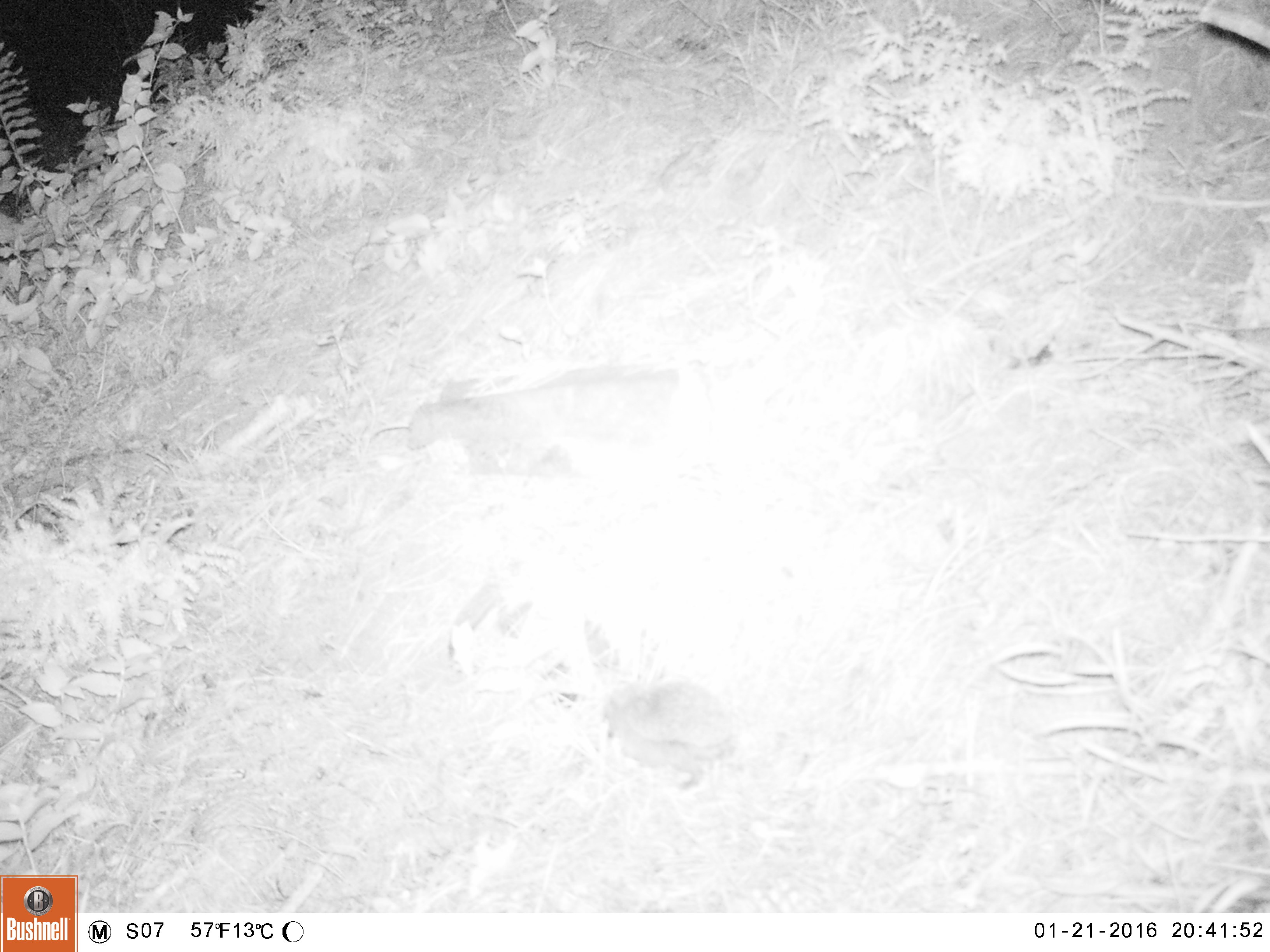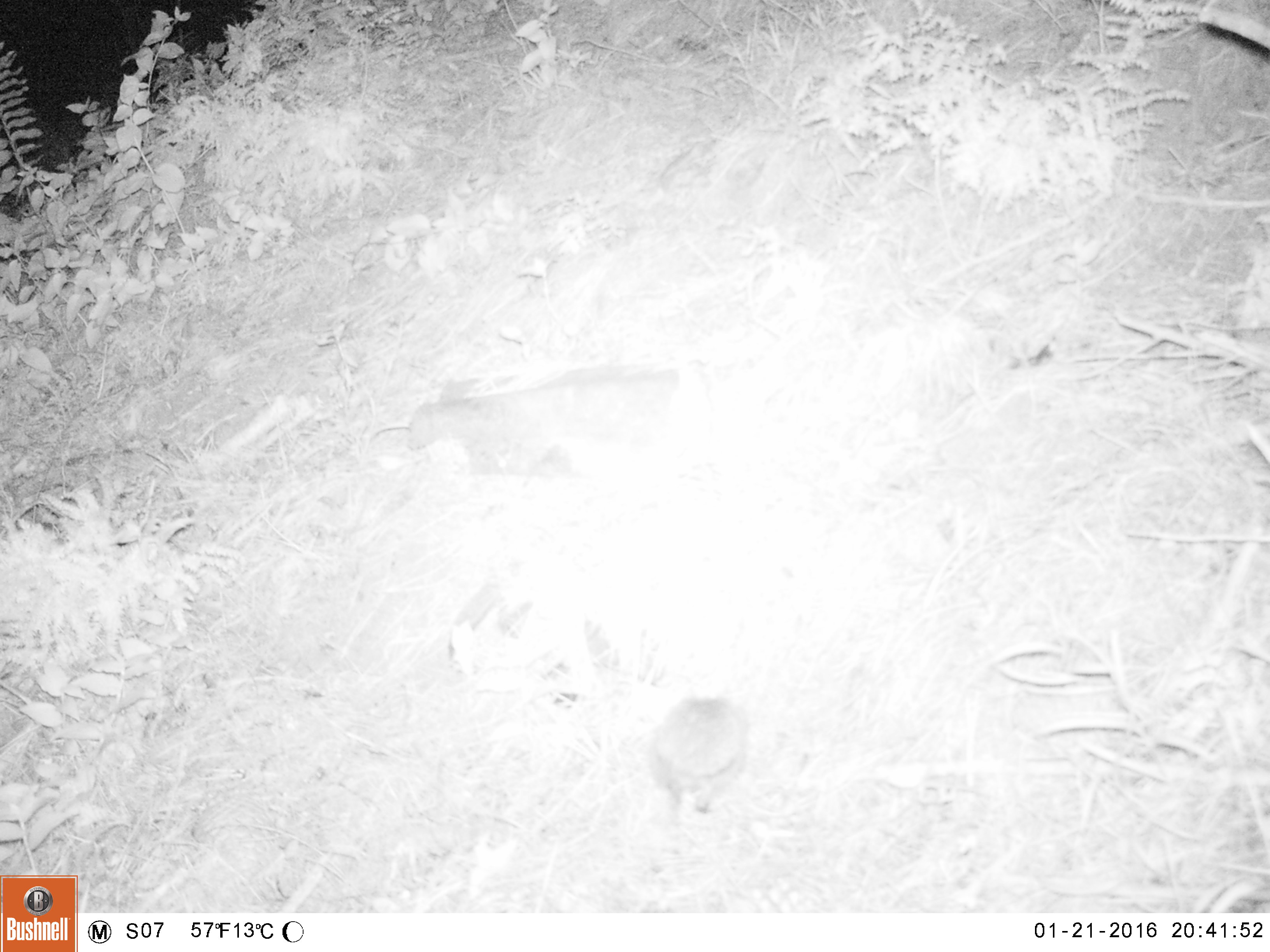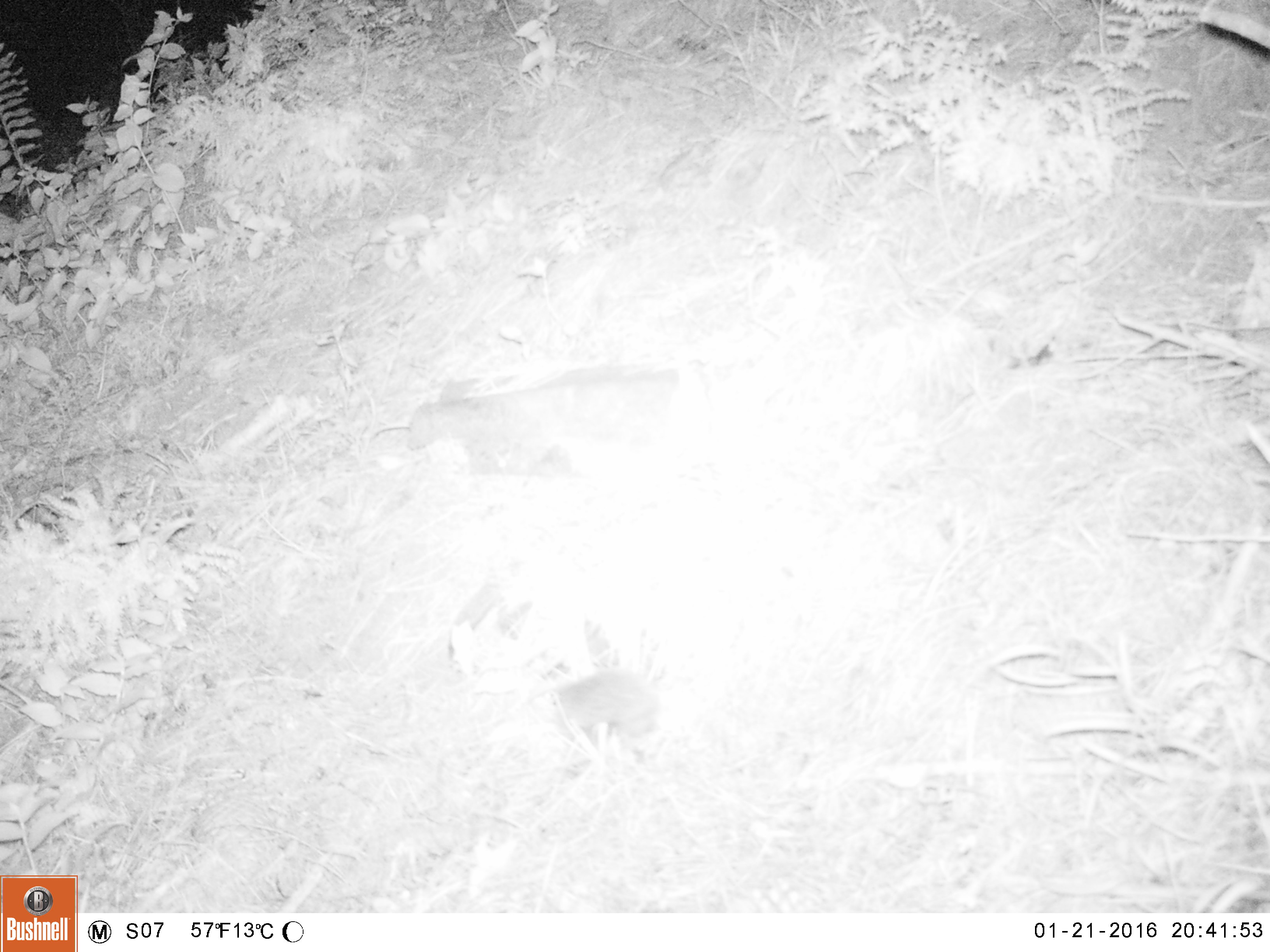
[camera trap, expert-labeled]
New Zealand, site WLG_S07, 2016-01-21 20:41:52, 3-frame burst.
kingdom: Animalia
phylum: Chordata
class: Mammalia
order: Eulipotyphla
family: Erinaceidae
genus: Erinaceus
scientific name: Erinaceus europaeus europaeus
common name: european hedgehog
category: hedgehog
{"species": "hedgehog (european hedgehog) (Erinaceus europaeus europaeus)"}